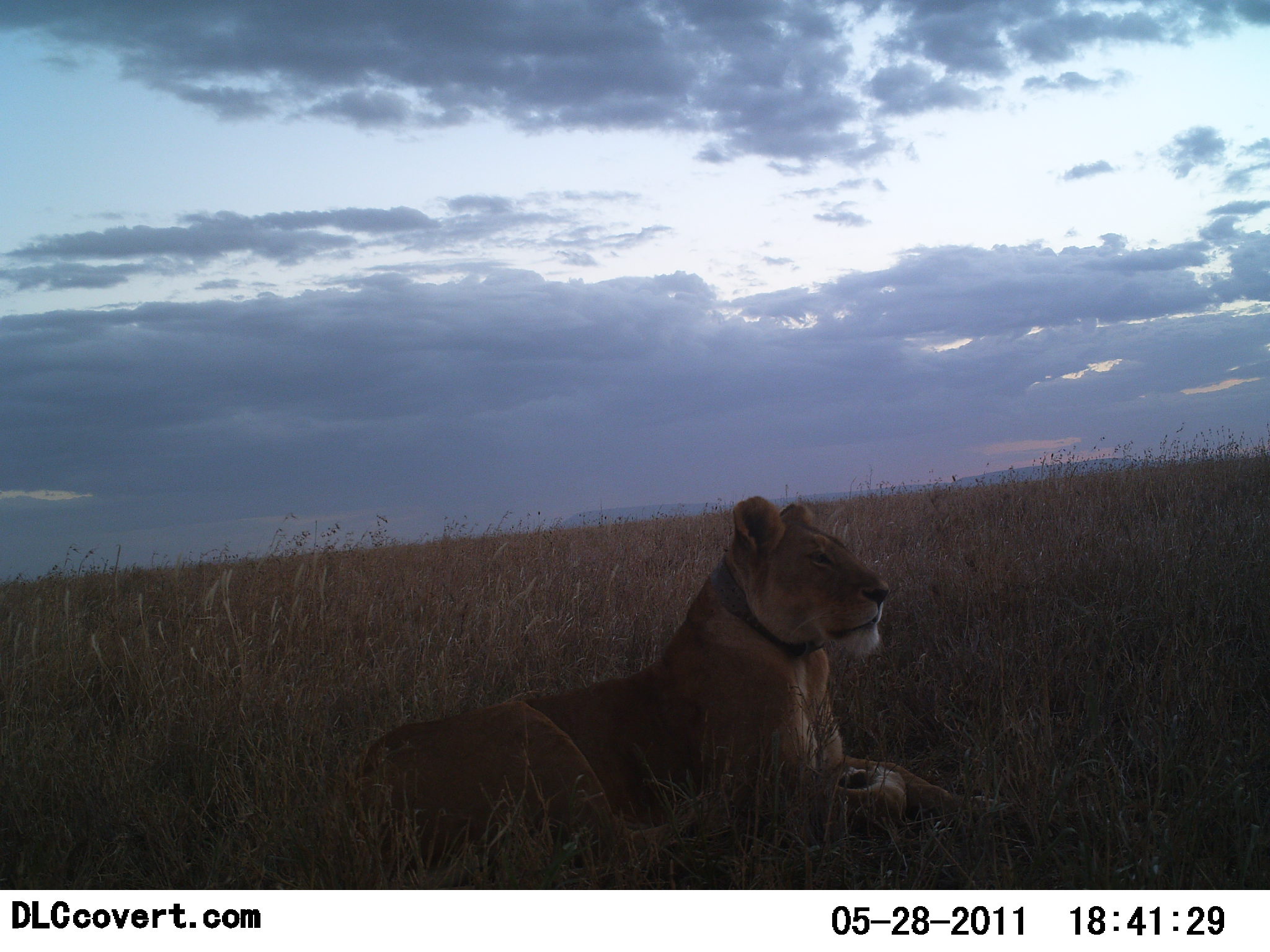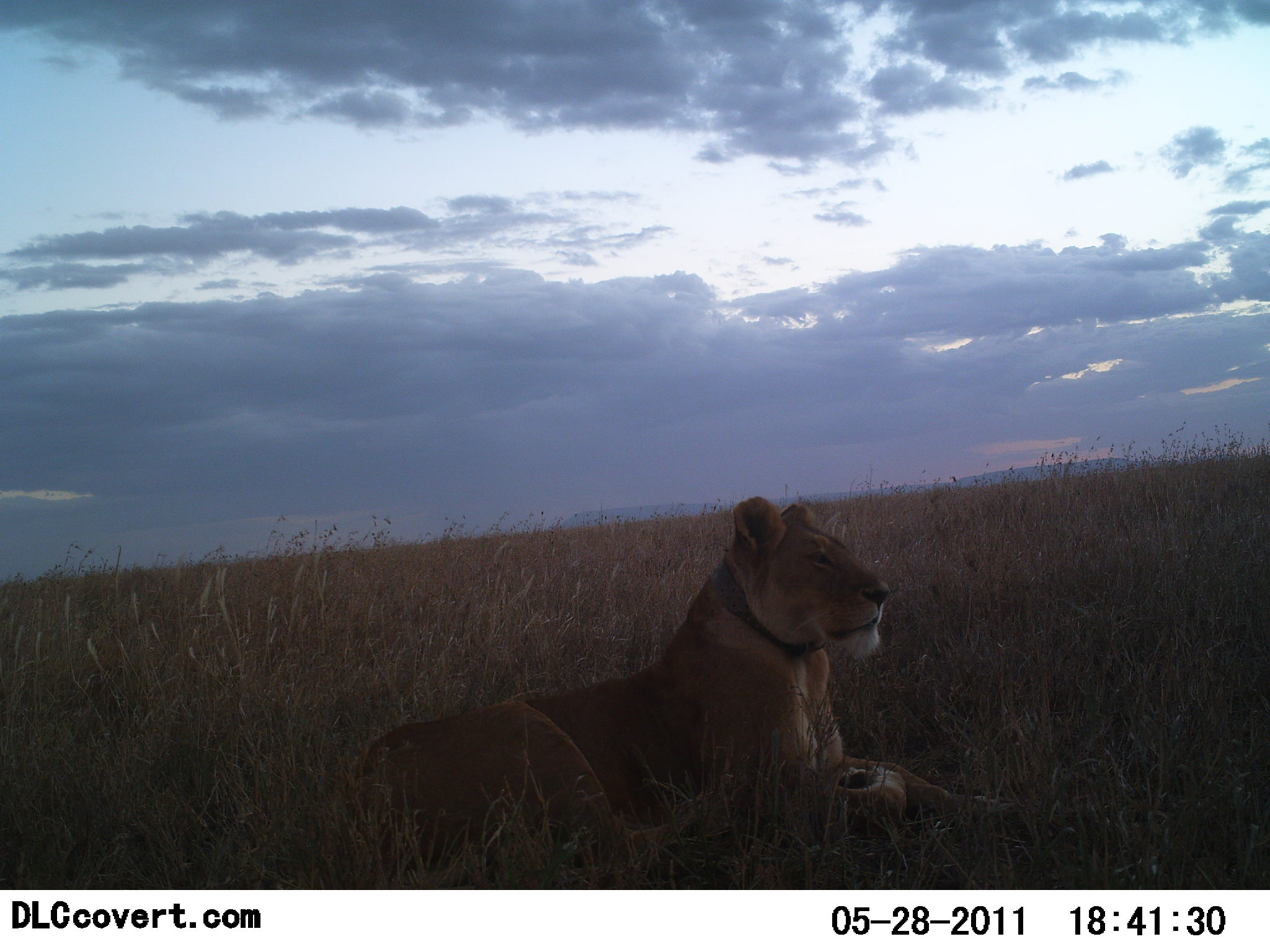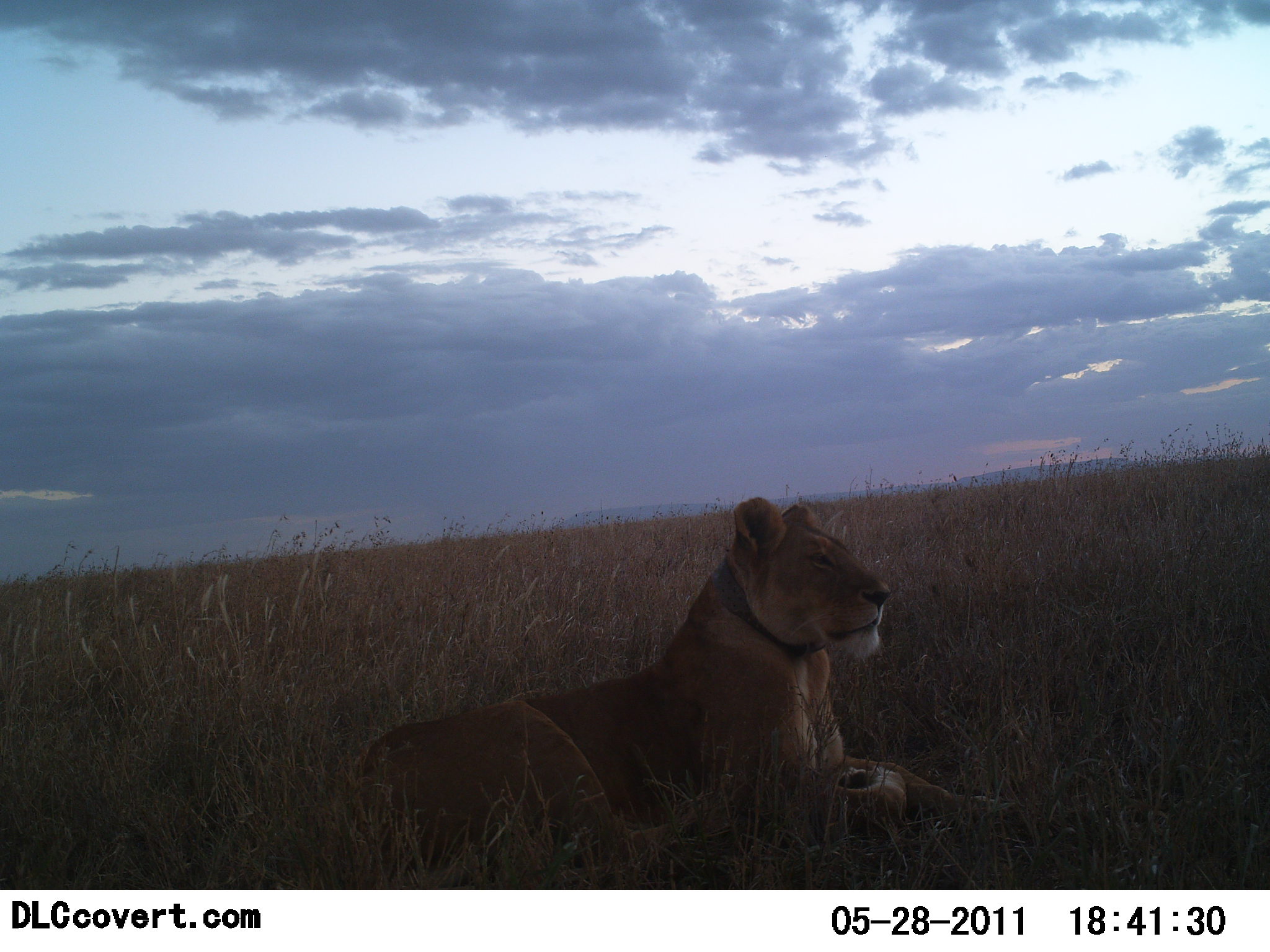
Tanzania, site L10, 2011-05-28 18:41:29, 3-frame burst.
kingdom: Animalia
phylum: Chordata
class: Mammalia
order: Carnivora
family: Felidae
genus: Panthera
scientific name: Panthera leo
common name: lion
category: lionfemale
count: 1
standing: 0%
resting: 100%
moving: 0%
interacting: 0%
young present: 0%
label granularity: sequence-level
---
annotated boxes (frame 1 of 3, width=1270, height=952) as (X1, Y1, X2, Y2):
animal: (356, 496, 1012, 880)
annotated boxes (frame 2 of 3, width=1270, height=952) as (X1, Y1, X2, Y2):
animal: (348, 495, 1021, 863)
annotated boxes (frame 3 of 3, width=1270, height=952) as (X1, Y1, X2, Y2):
animal: (358, 497, 1021, 853)